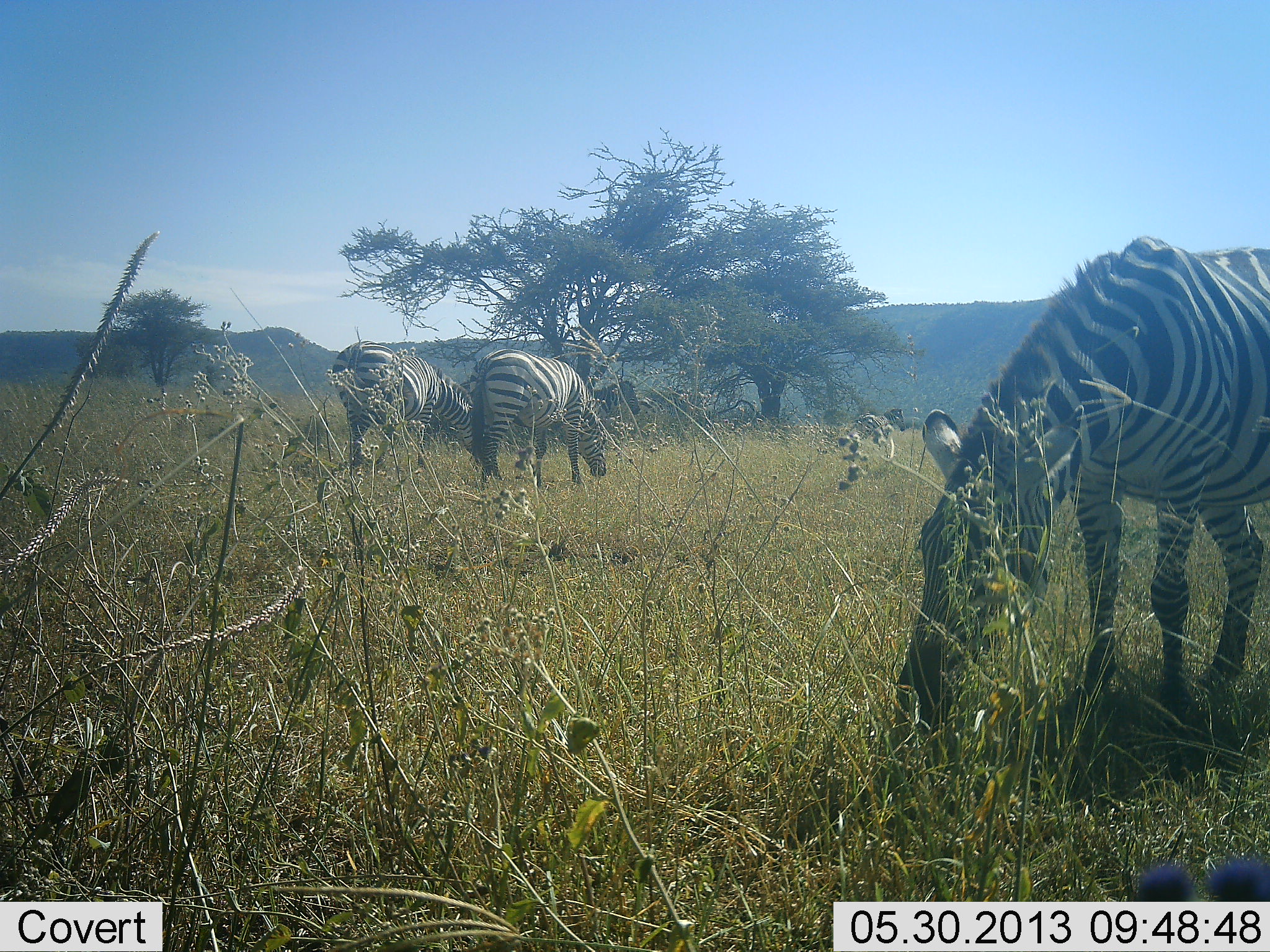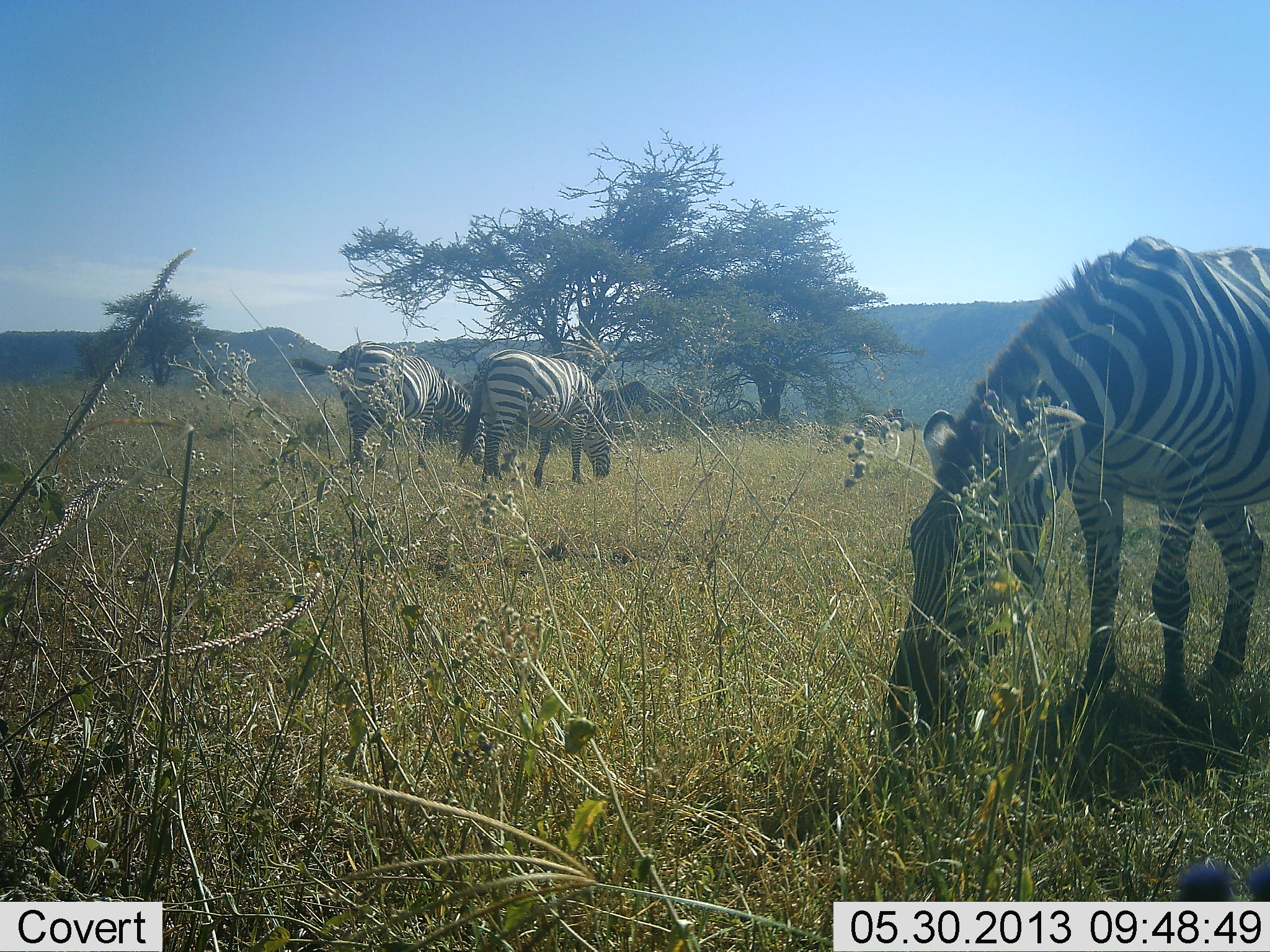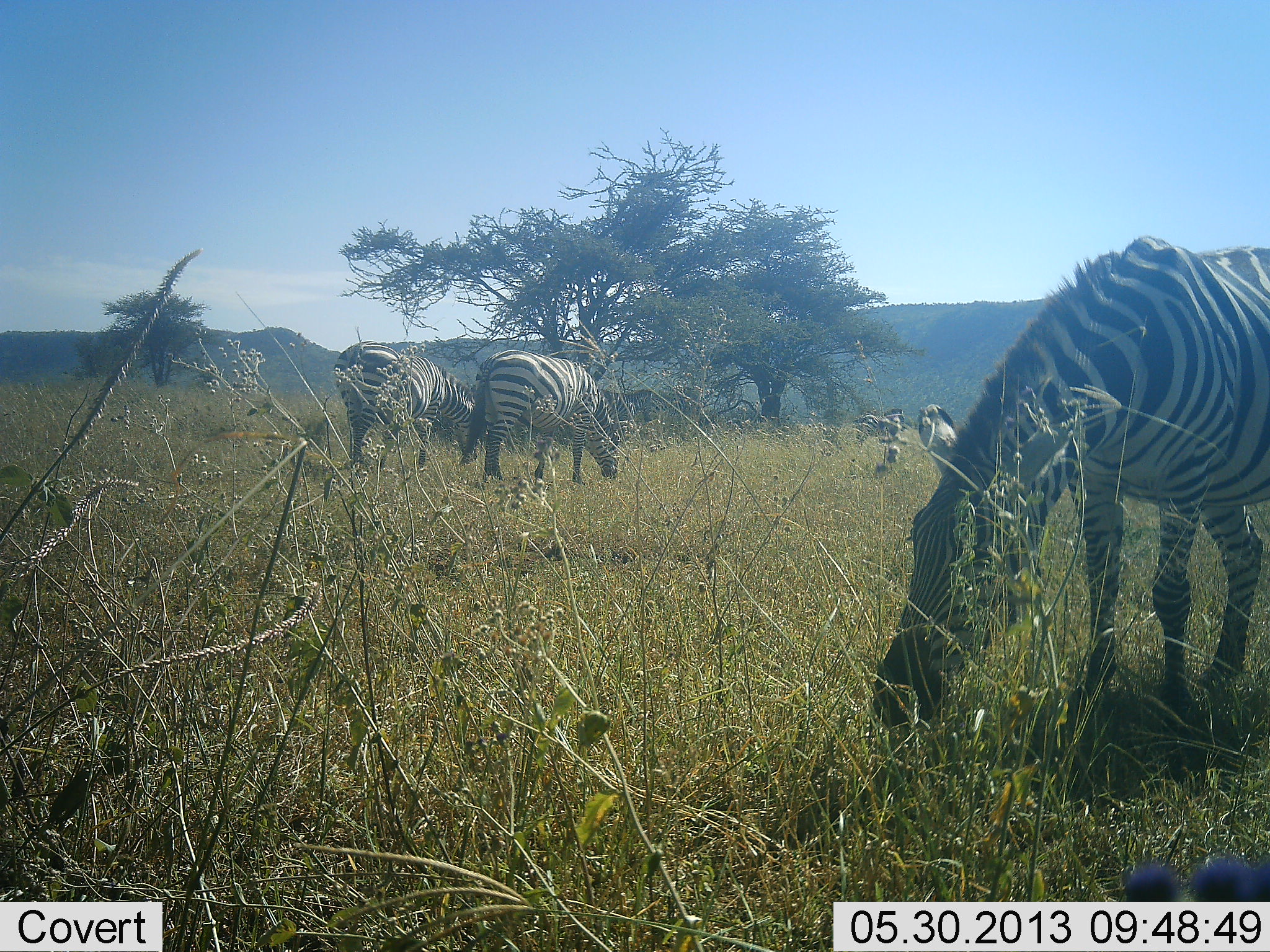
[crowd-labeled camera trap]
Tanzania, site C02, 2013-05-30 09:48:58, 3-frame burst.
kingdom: Animalia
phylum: Chordata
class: Mammalia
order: Perissodactyla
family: Equidae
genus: Equus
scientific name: Equus quagga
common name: plains zebra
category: zebra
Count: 4.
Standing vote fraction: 41%.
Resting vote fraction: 0%.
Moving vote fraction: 6%.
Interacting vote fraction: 0%.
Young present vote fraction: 0%.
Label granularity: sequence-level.